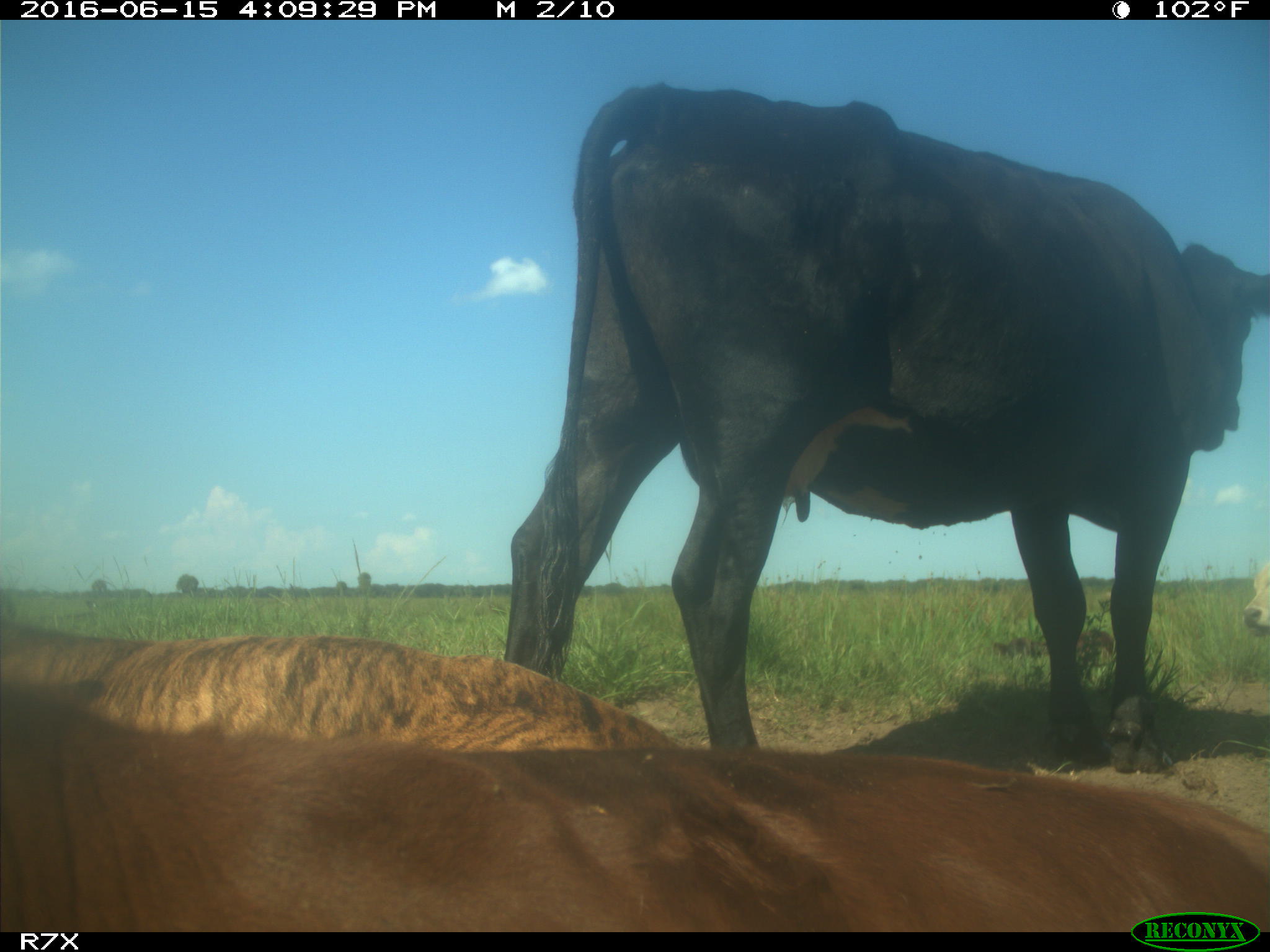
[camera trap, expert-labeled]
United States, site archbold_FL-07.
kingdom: Animalia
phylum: Chordata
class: Mammalia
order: Artiodactyla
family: Bovidae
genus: Bos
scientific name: Bos taurus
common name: domestic cow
Bos taurus (domestic cow).